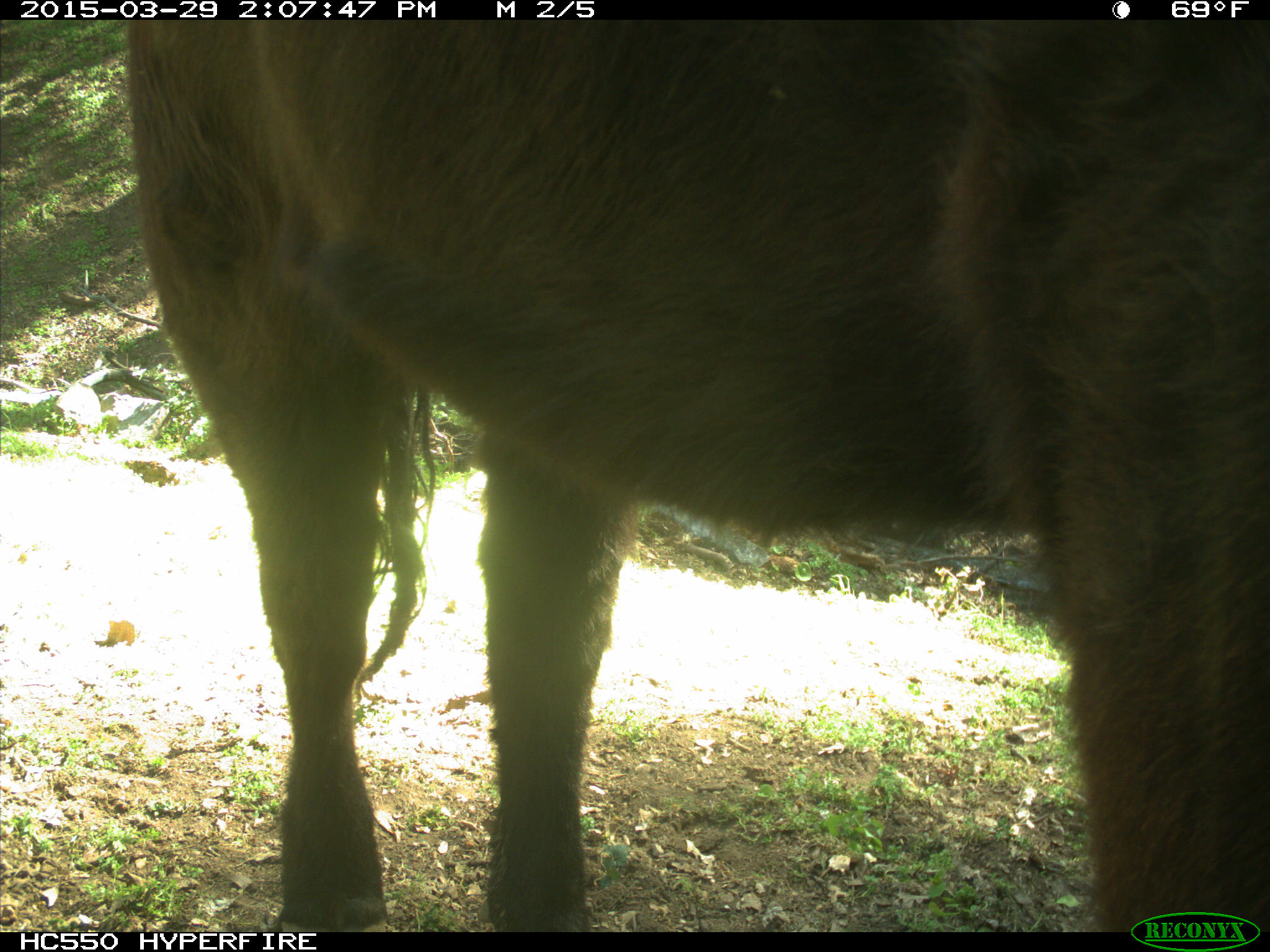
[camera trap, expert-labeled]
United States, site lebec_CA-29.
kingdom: Animalia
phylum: Chordata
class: Mammalia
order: Artiodactyla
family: Bovidae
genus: Bos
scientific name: Bos taurus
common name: domestic cow